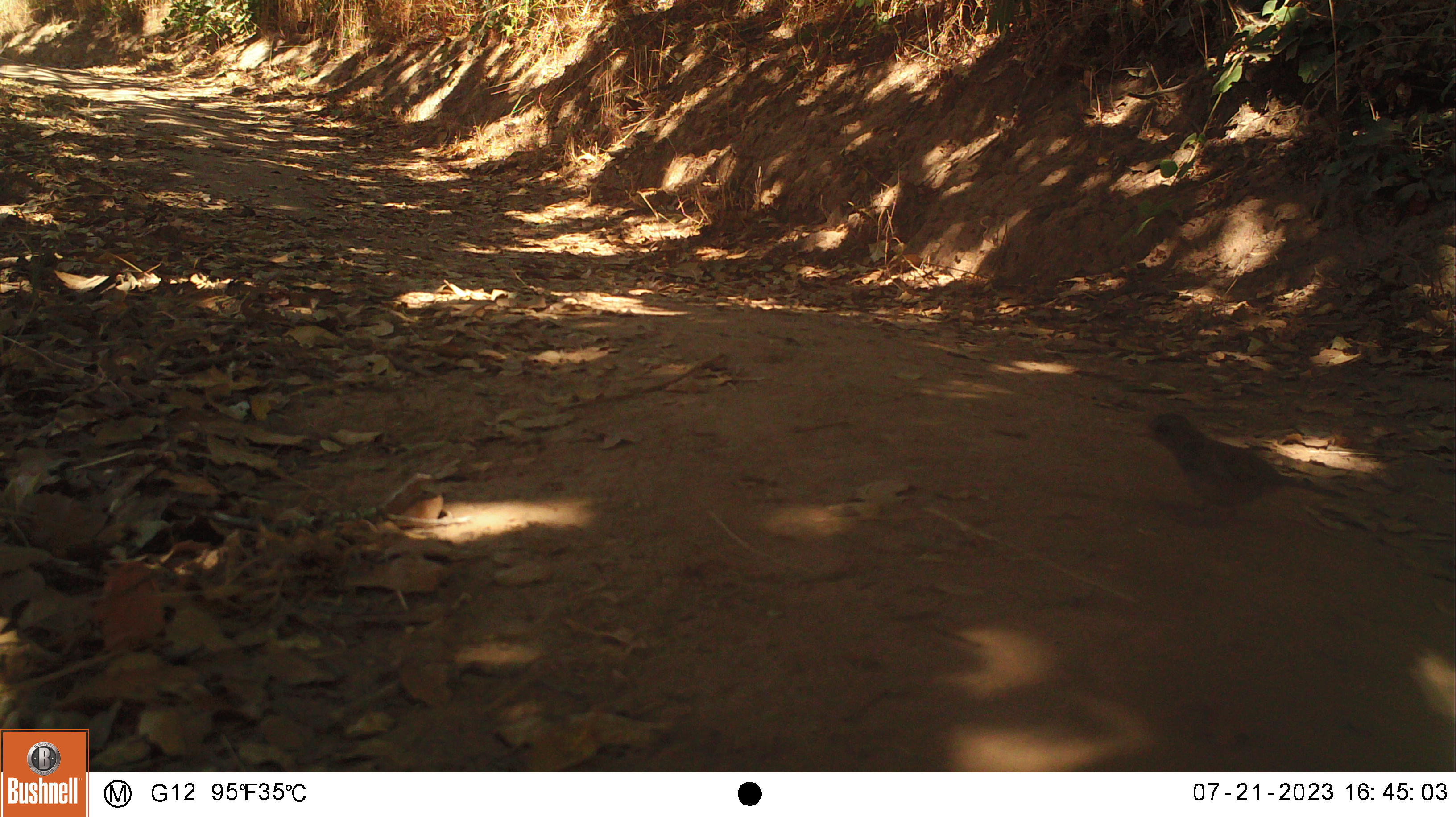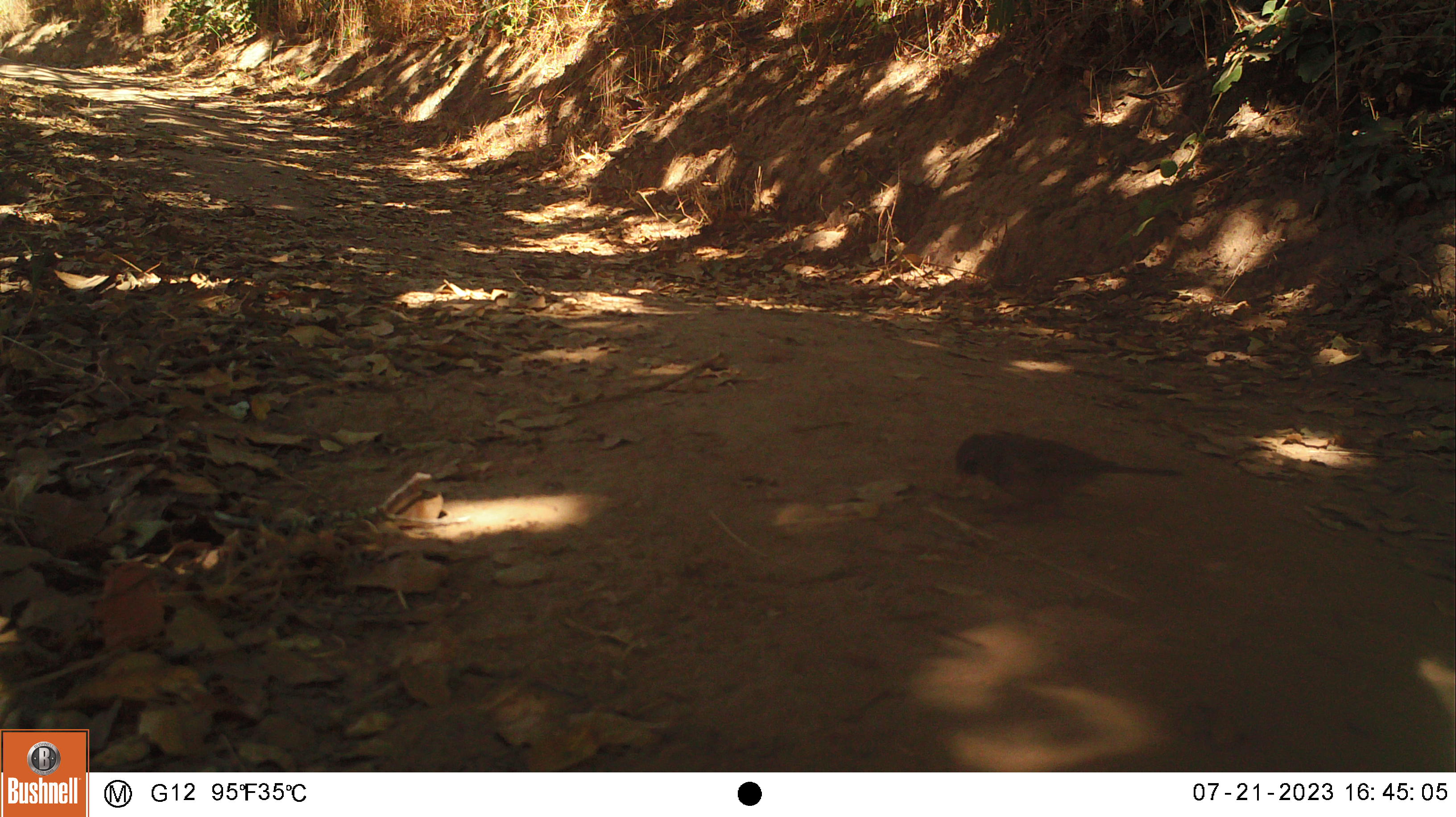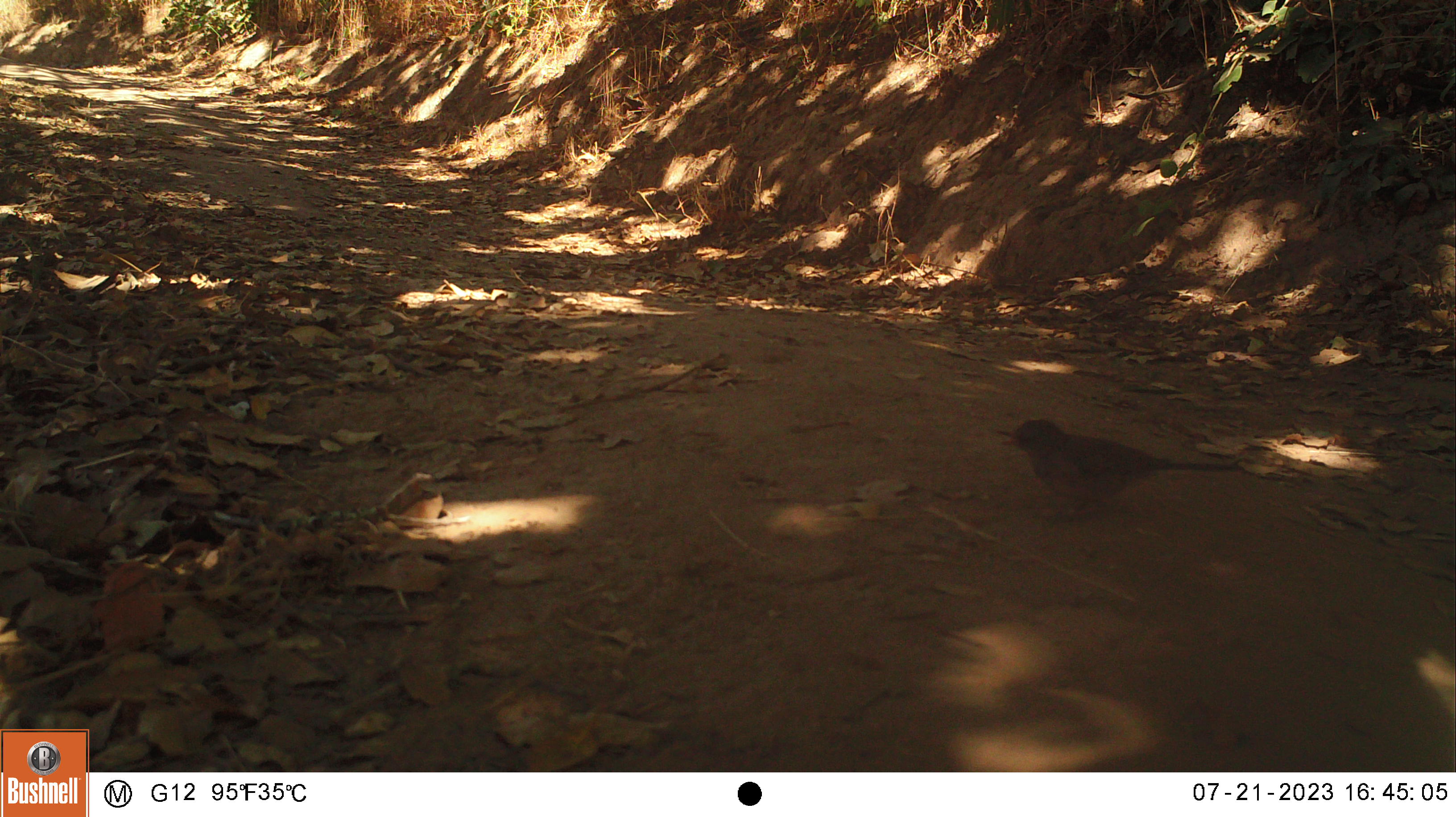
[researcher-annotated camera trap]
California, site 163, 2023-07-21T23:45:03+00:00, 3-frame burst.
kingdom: Animalia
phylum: Chordata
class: Aves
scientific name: Aves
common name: bird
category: unknown bird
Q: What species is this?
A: Unknown bird (bird) (Aves).